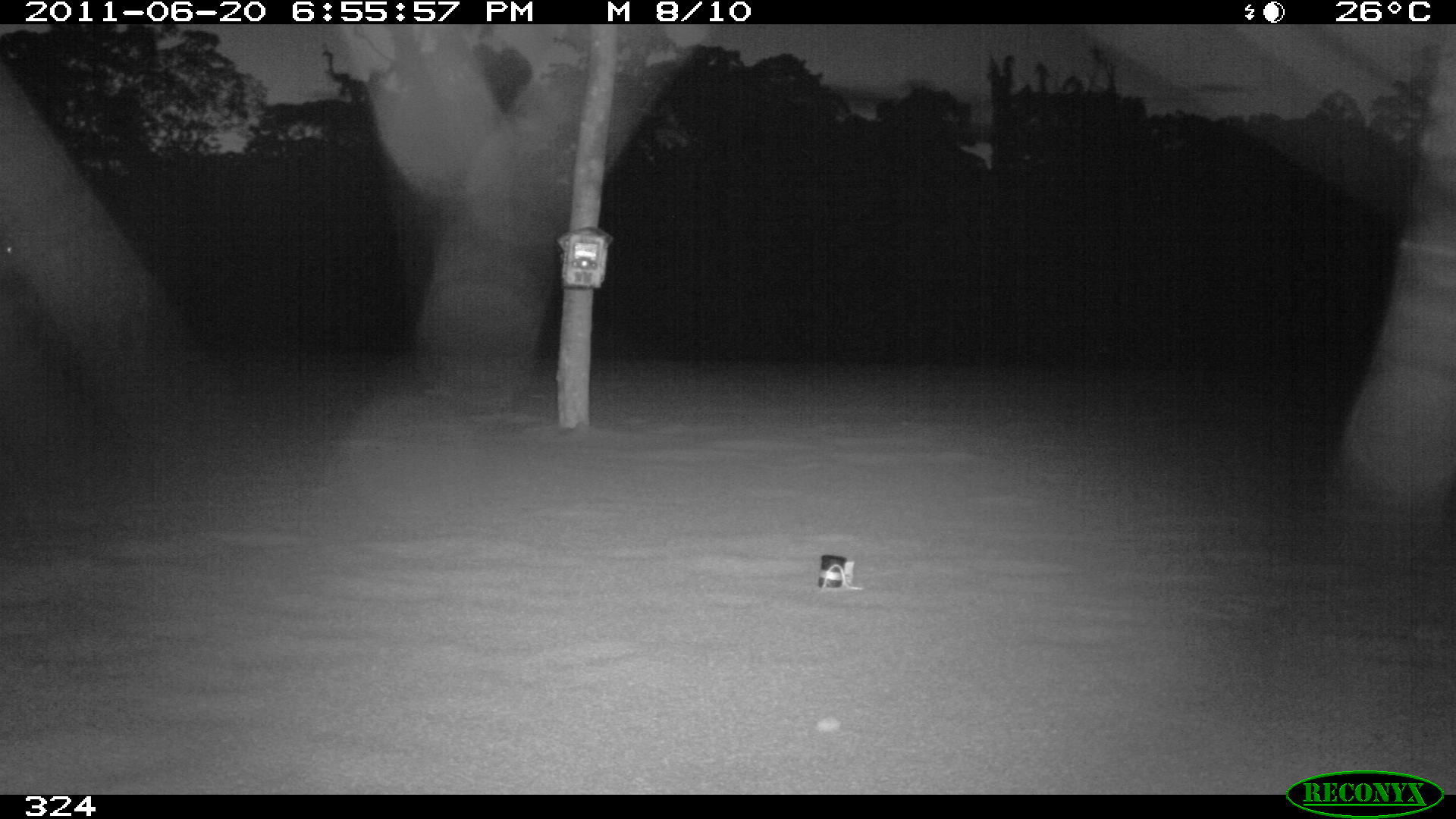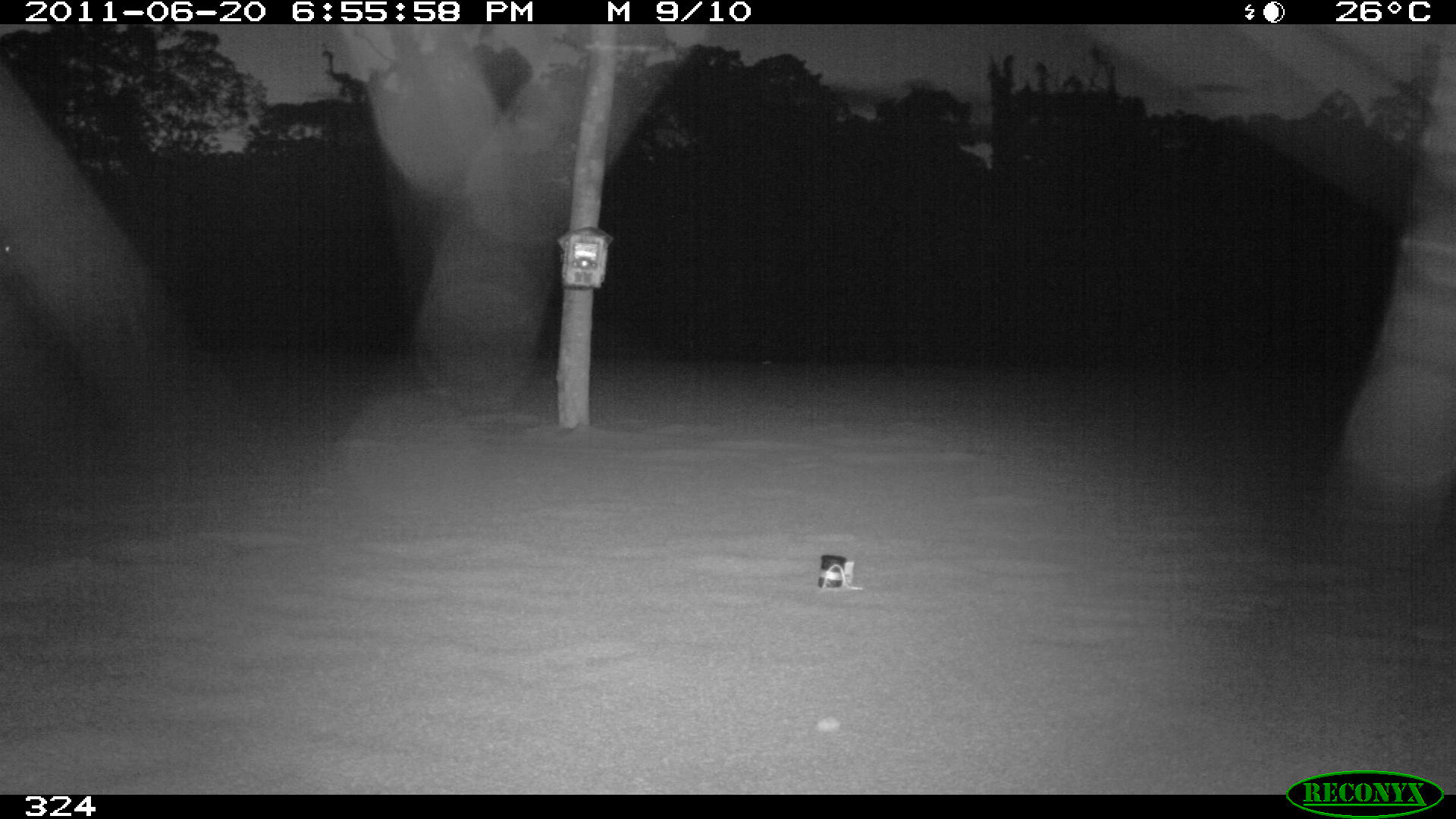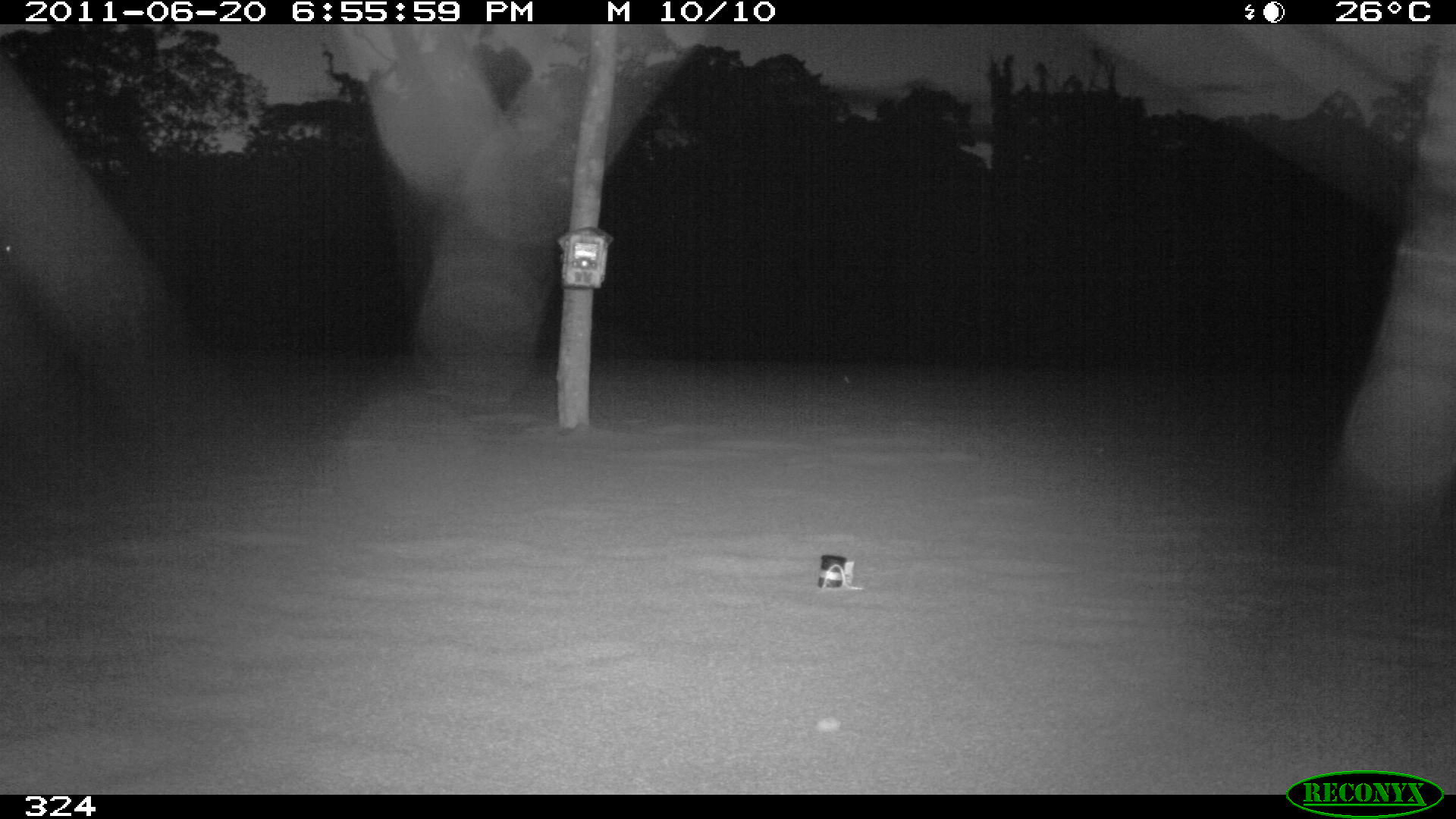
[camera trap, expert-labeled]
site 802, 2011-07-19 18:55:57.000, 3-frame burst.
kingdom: Animalia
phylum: Chordata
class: Mammalia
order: Carnivora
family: Felidae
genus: Panthera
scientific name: Panthera onca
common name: jaguar